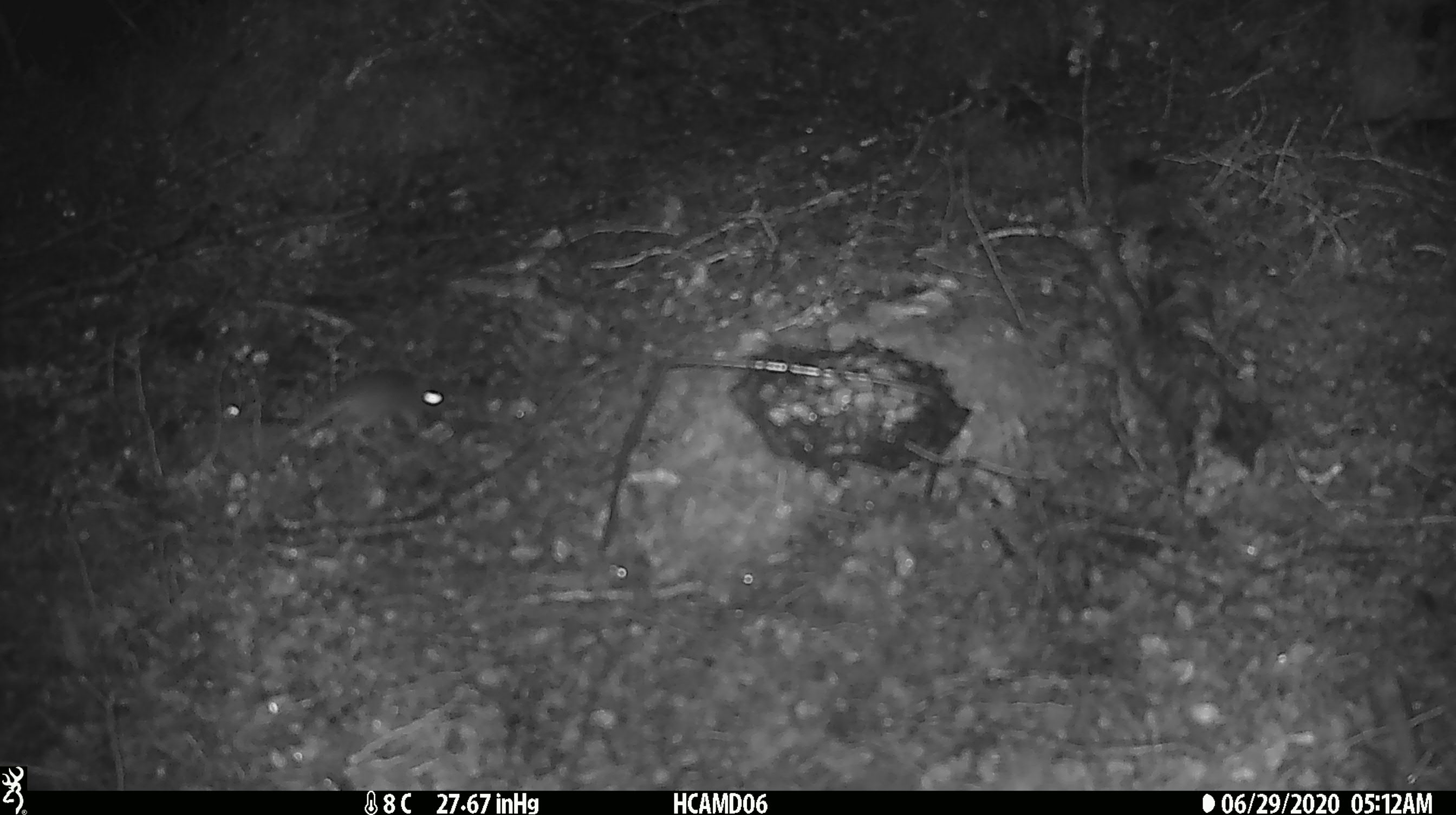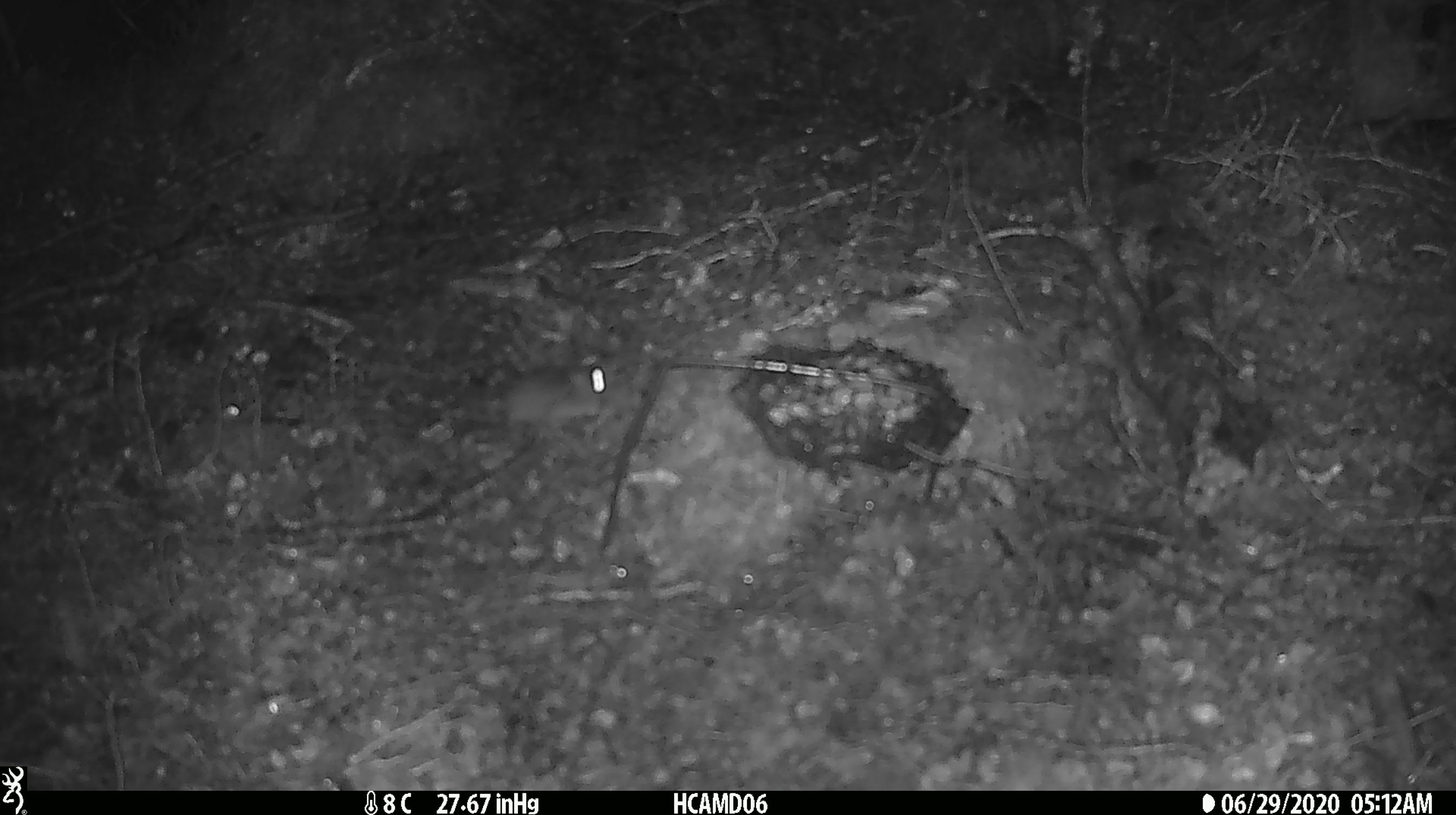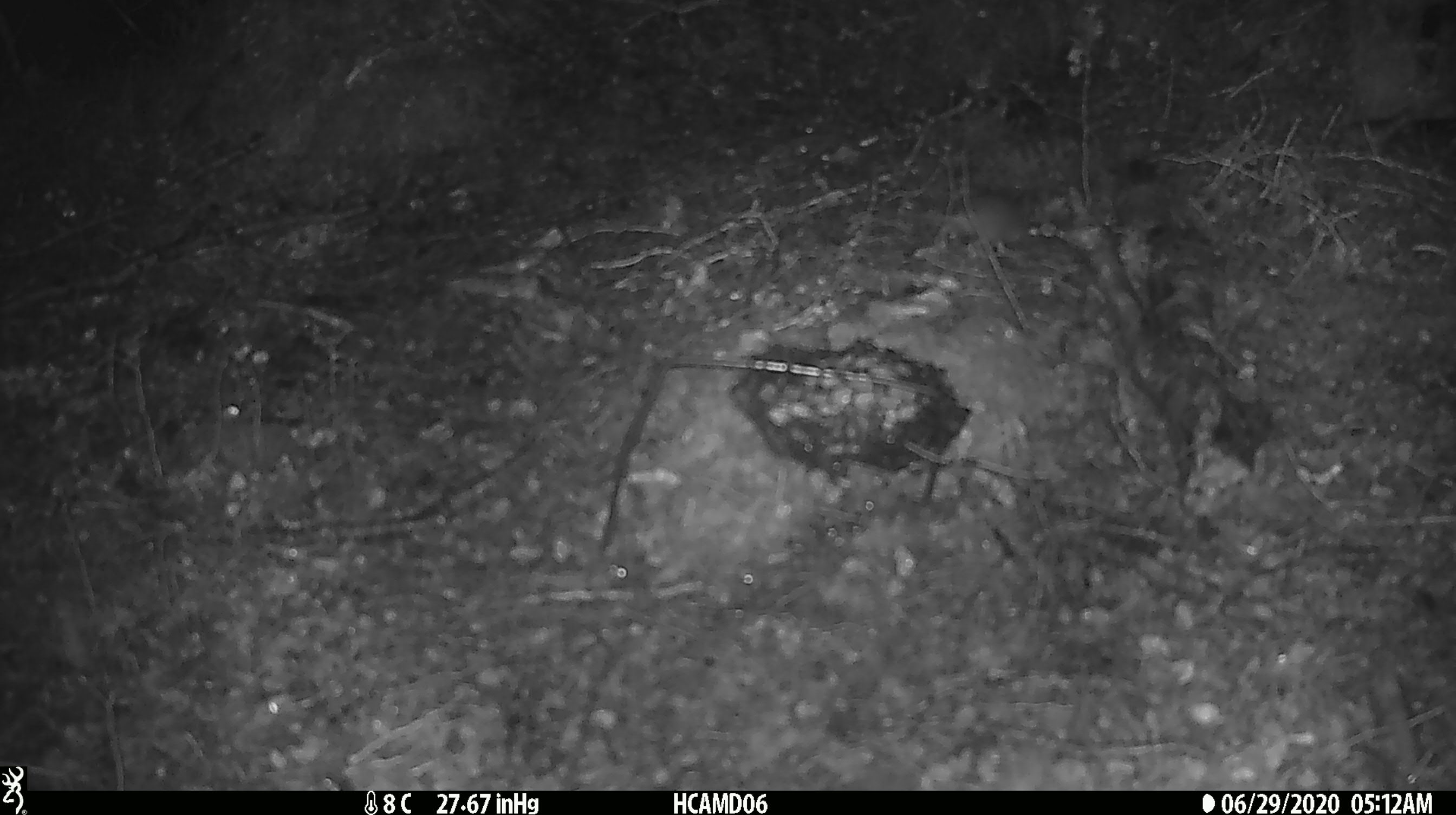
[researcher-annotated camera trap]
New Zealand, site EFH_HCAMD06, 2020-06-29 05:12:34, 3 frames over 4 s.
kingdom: Animalia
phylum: Chordata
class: Mammalia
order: Rodentia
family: Muridae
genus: Mus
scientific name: Mus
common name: mouse